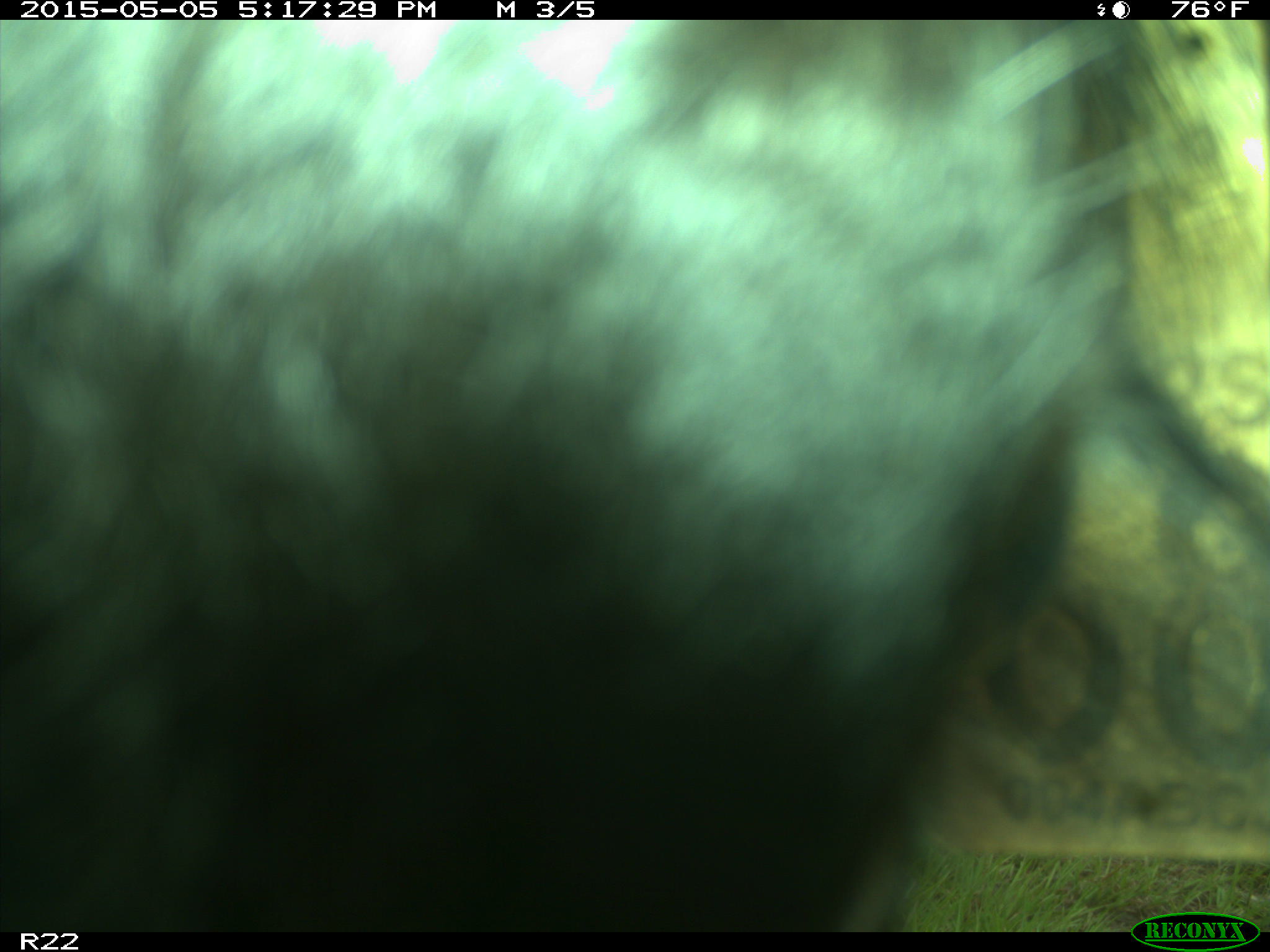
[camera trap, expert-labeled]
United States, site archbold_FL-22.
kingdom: Animalia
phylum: Chordata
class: Mammalia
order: Artiodactyla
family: Bovidae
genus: Bos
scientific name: Bos taurus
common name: domestic cow